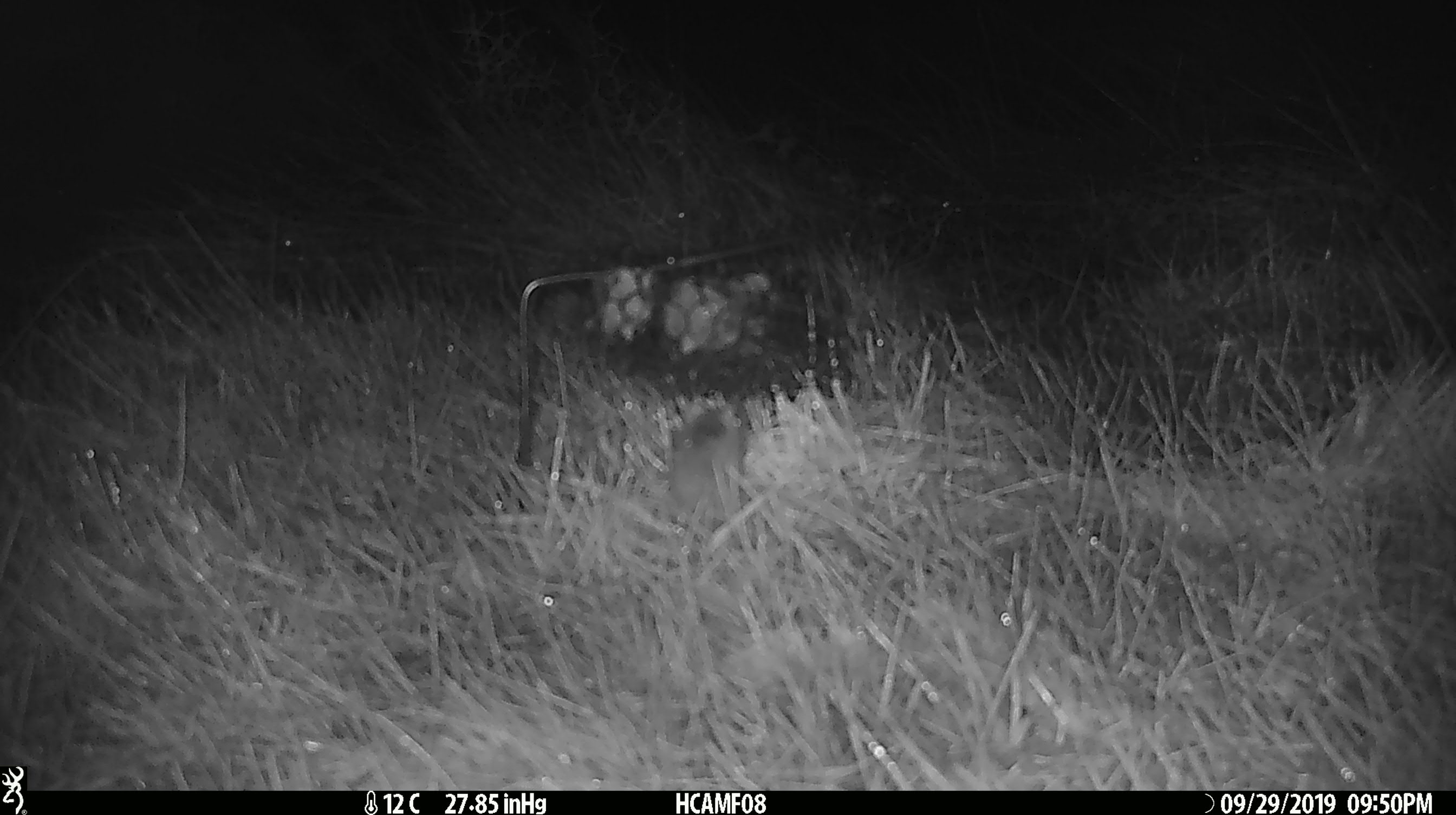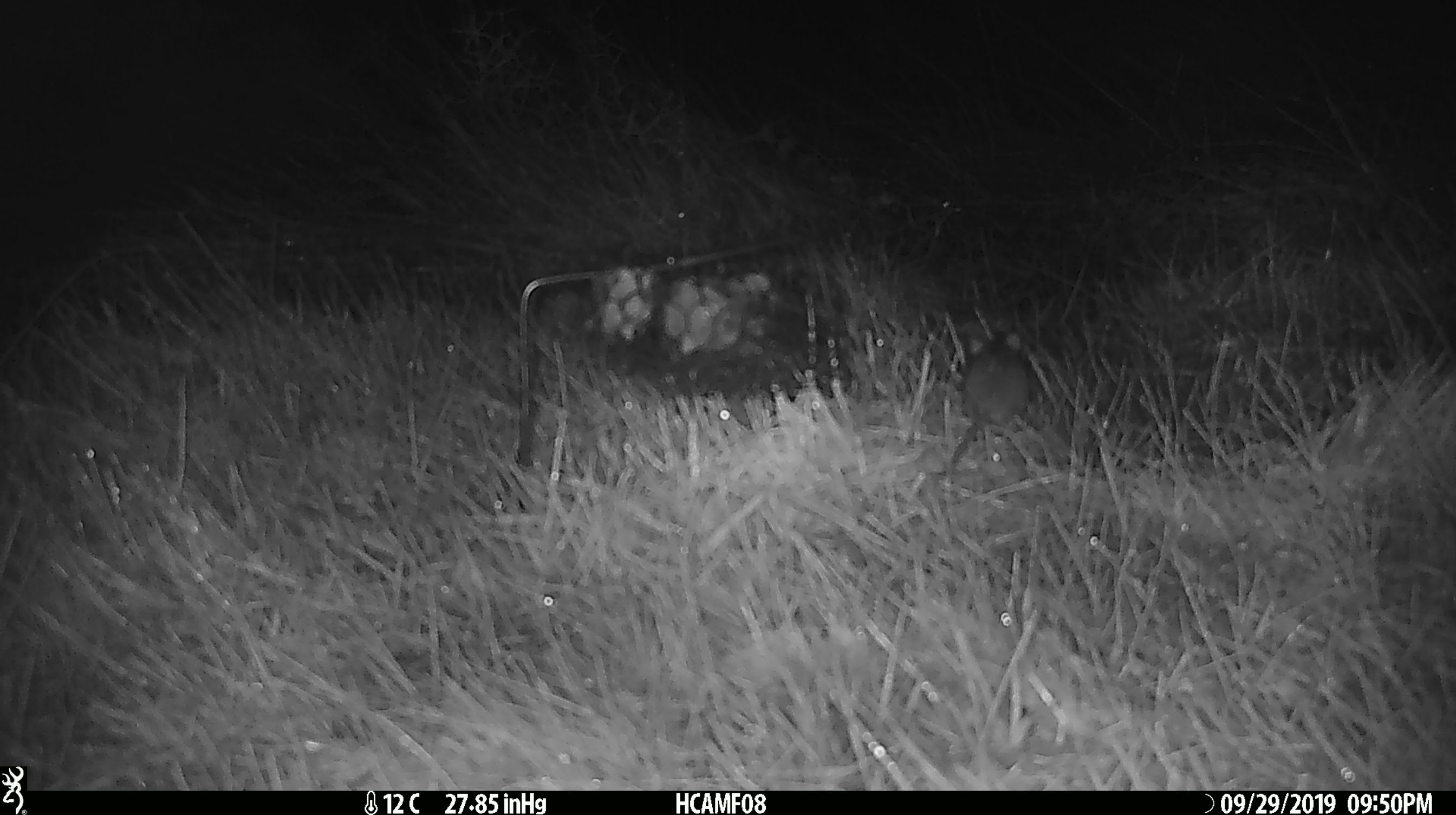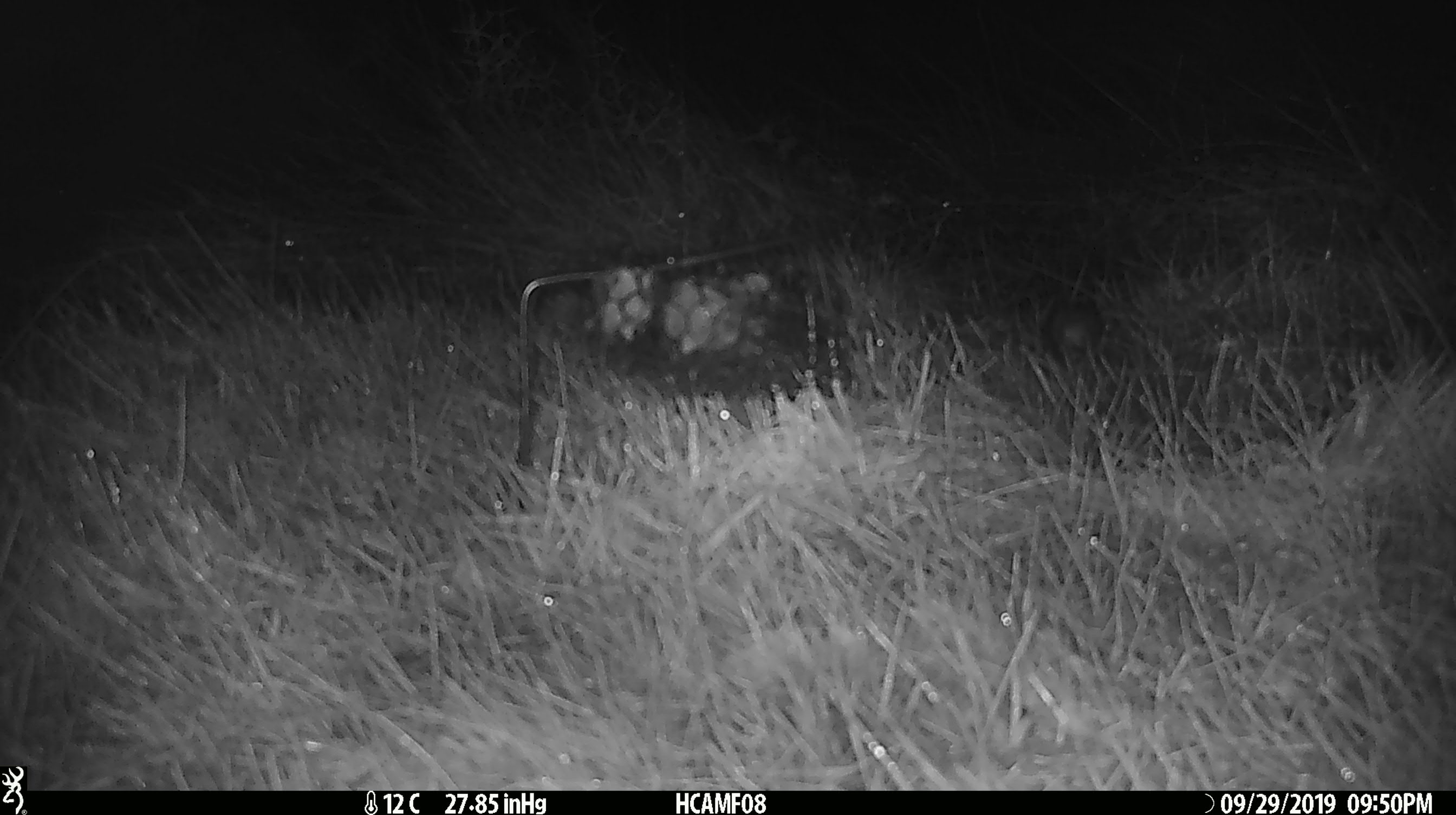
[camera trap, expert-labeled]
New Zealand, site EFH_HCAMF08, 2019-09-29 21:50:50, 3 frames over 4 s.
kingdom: Animalia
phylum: Chordata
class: Mammalia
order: Rodentia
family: Muridae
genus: Mus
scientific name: Mus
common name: mouse